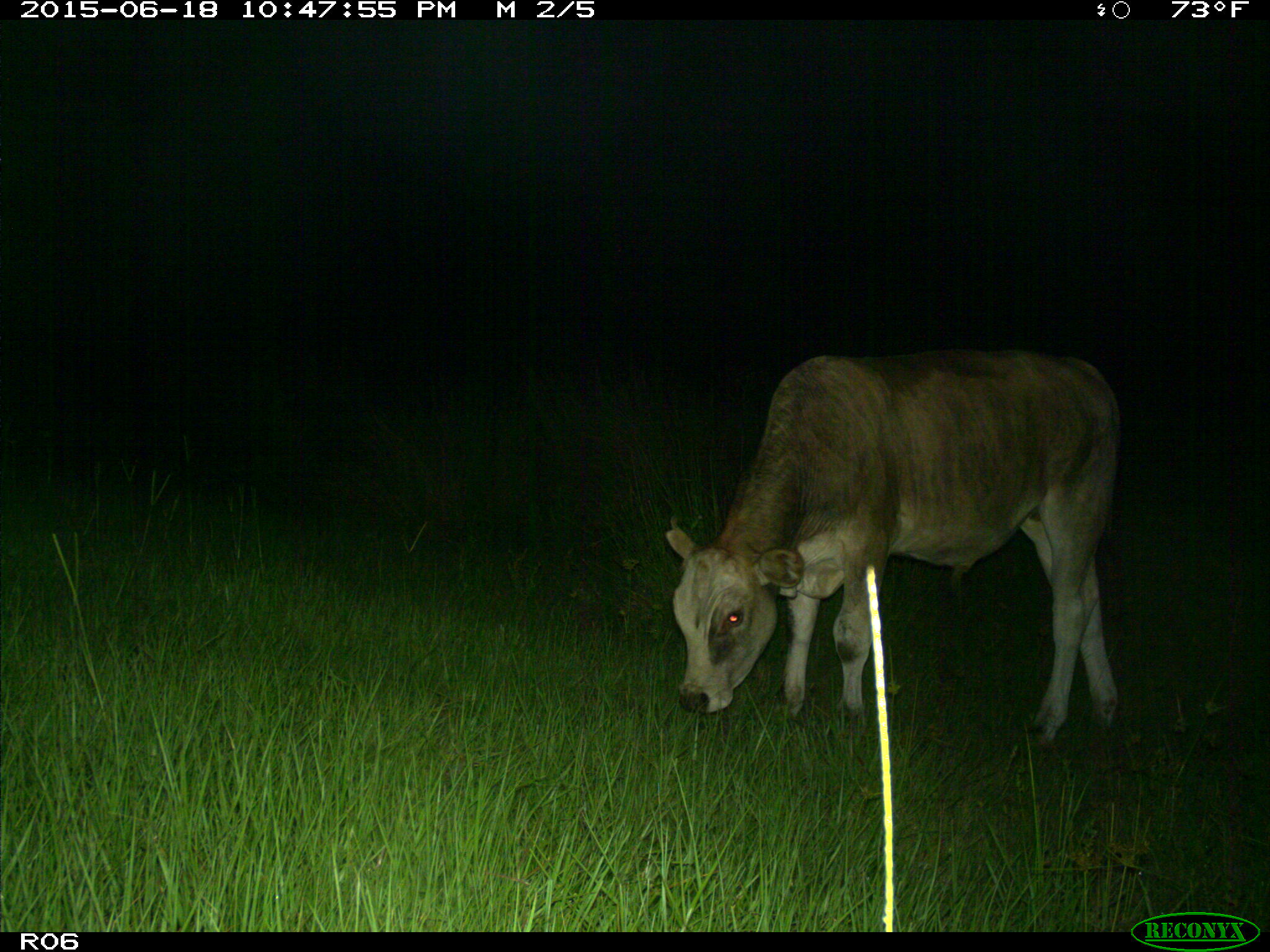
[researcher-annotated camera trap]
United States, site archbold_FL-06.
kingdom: Animalia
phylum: Chordata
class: Mammalia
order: Artiodactyla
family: Bovidae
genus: Bos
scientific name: Bos taurus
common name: domestic cow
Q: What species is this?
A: Bos taurus (domestic cow).